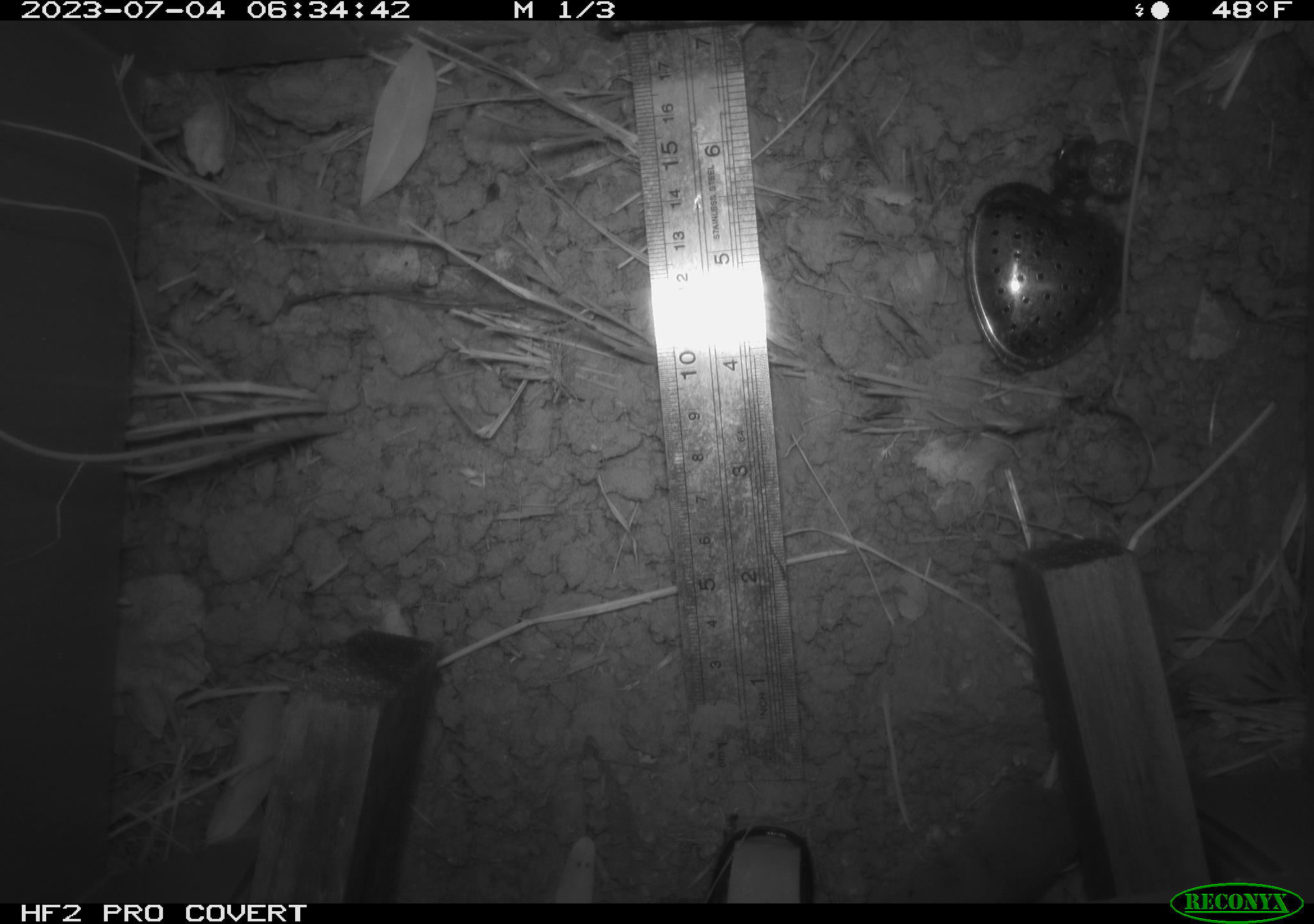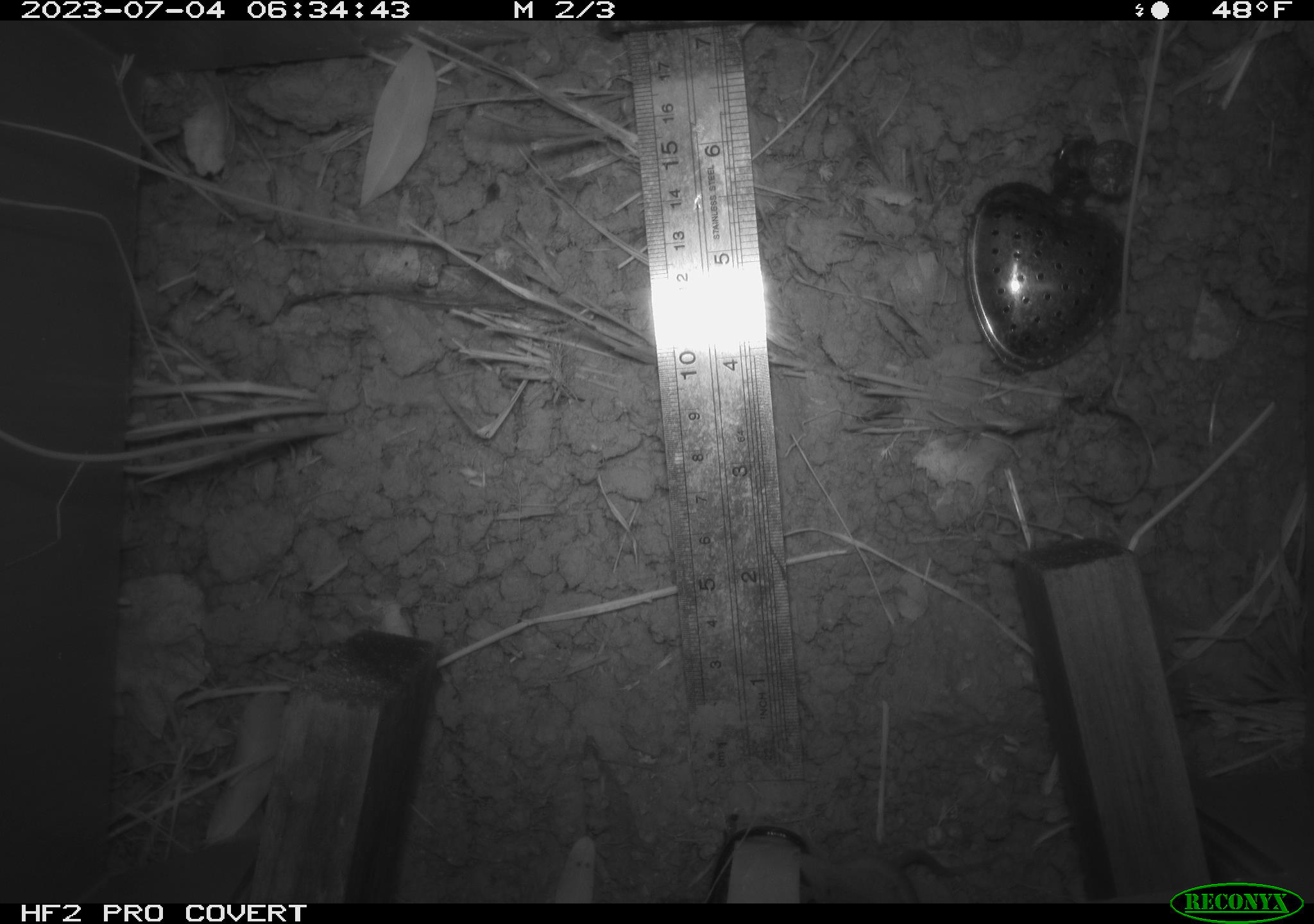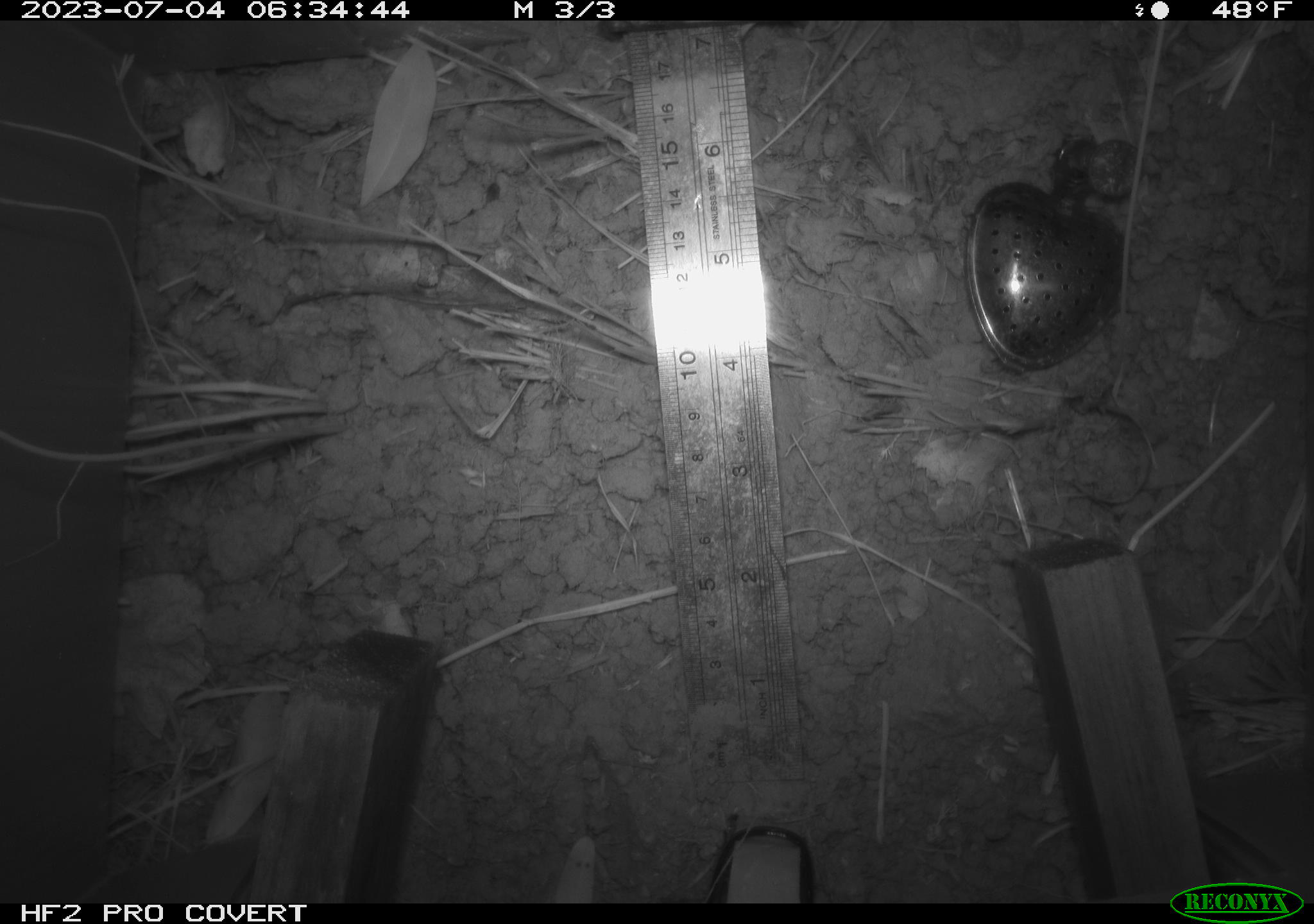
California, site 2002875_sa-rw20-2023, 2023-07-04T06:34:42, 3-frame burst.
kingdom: Animalia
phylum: Chordata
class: Mammalia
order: Eulipotyphla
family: Soricidae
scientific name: Soricidae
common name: shrews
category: soricidae family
Soricidae family (shrews) (Soricidae).